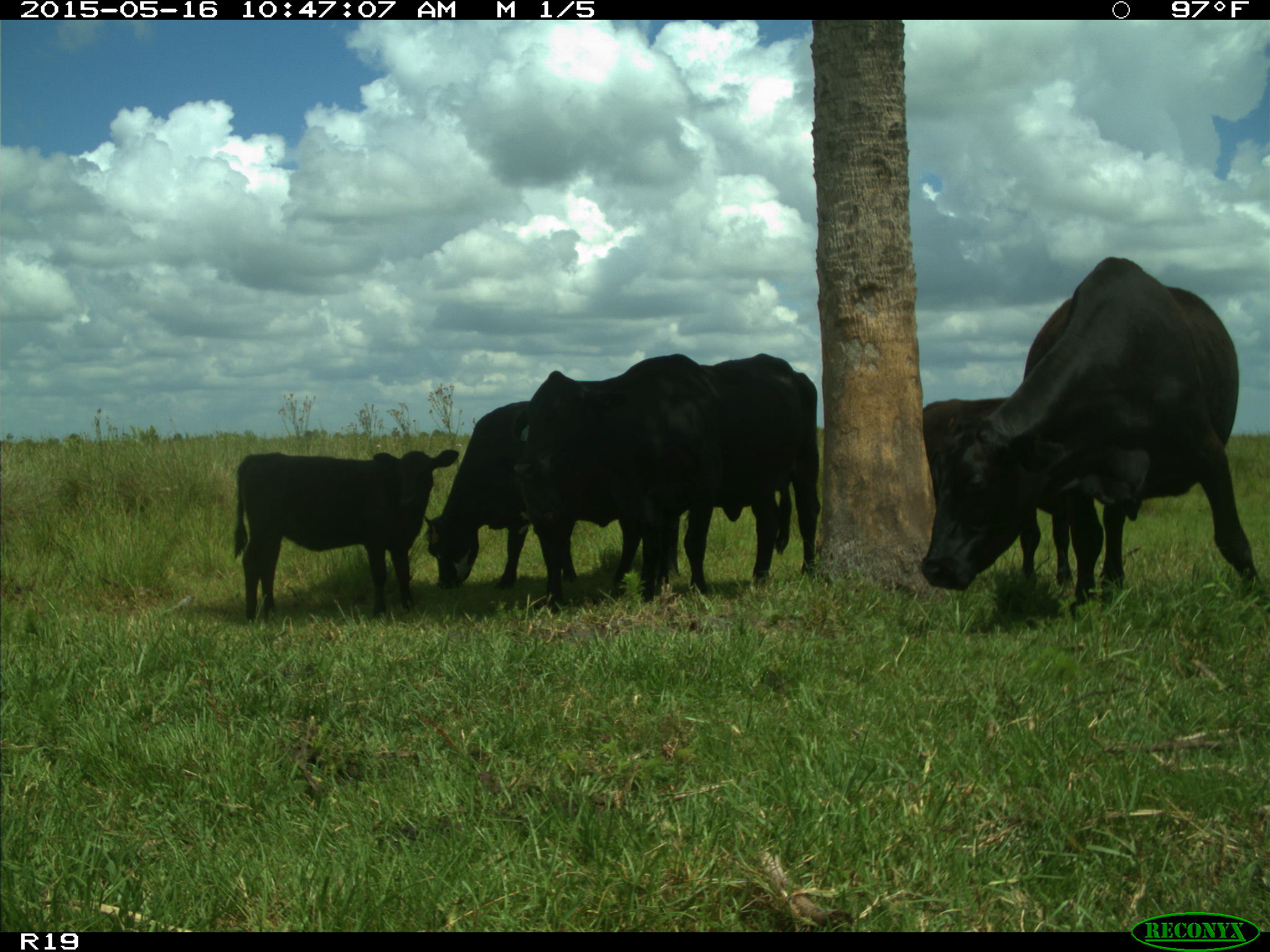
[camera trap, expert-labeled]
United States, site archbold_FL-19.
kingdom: Animalia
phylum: Chordata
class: Mammalia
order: Artiodactyla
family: Bovidae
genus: Bos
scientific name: Bos taurus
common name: domestic cow